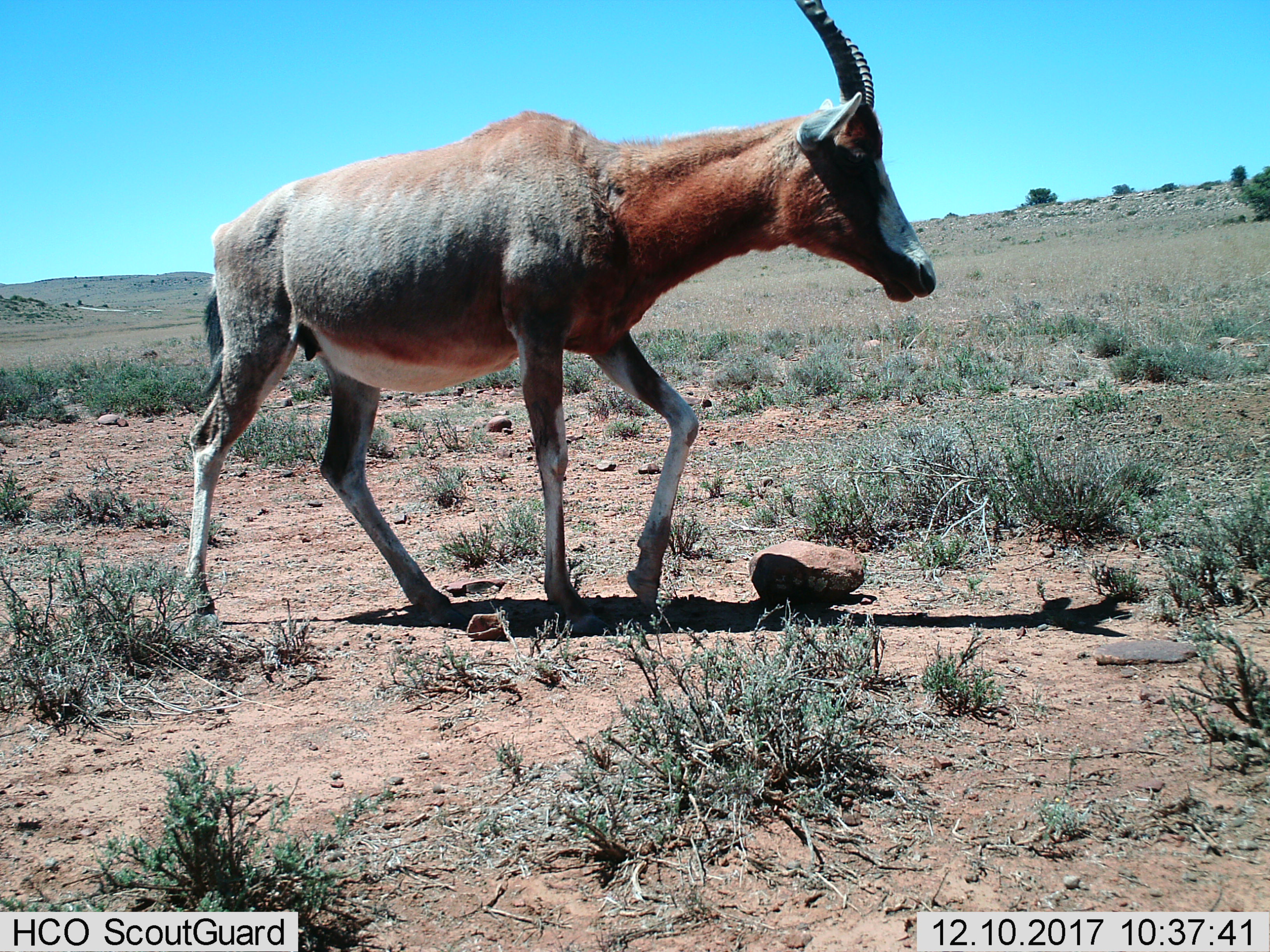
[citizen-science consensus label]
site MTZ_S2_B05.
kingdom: Animalia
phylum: Chordata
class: Mammalia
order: Artiodactyla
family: Bovidae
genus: Damaliscus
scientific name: Damaliscus pygargus phillipsi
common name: blesbok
Blesbok (Damaliscus pygargus phillipsi), count 1. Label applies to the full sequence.